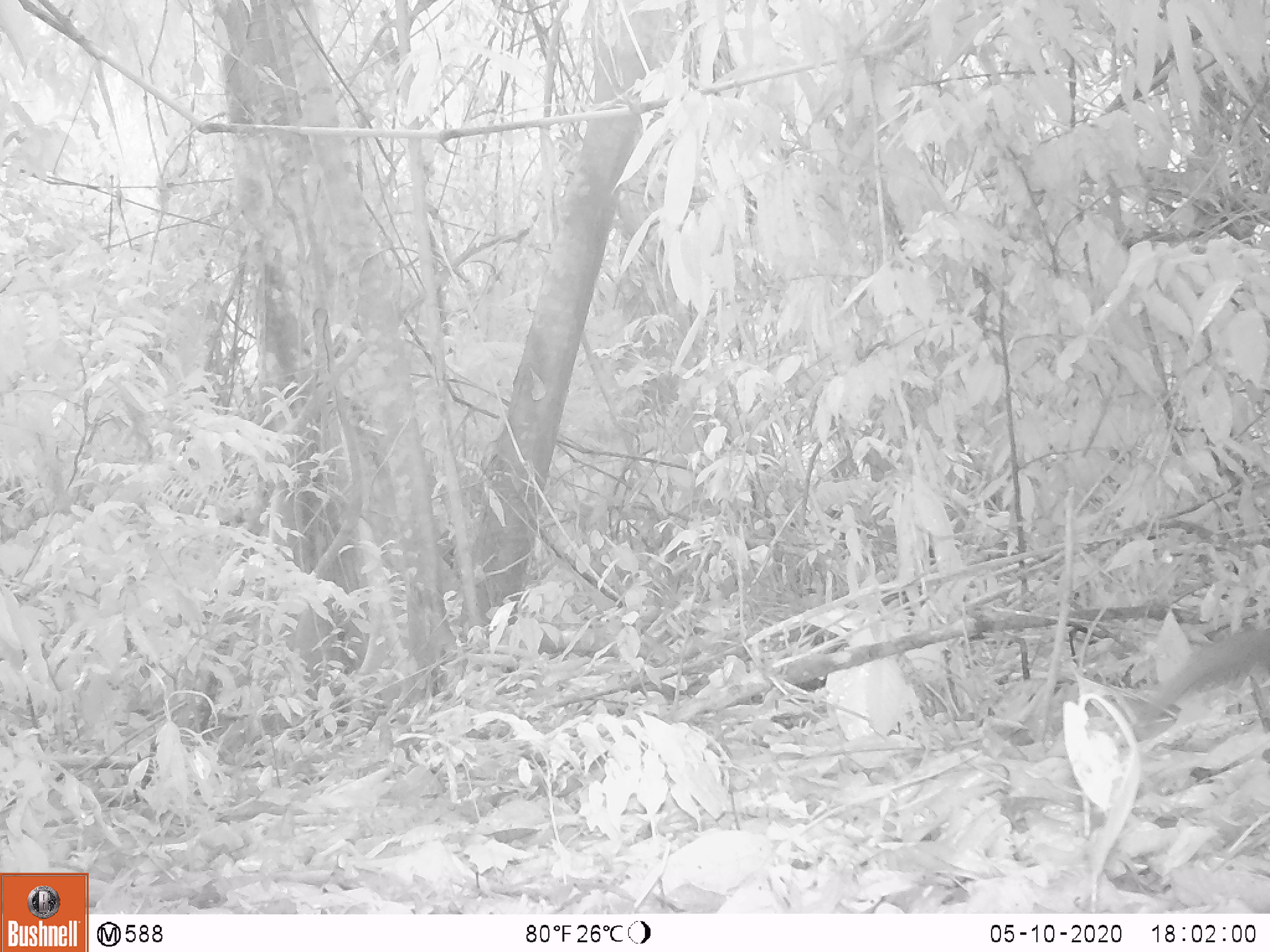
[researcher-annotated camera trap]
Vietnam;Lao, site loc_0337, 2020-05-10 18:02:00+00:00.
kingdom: Animalia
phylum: Chordata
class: Mammalia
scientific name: Mammalia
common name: mammal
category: unidentified small mammal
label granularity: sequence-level